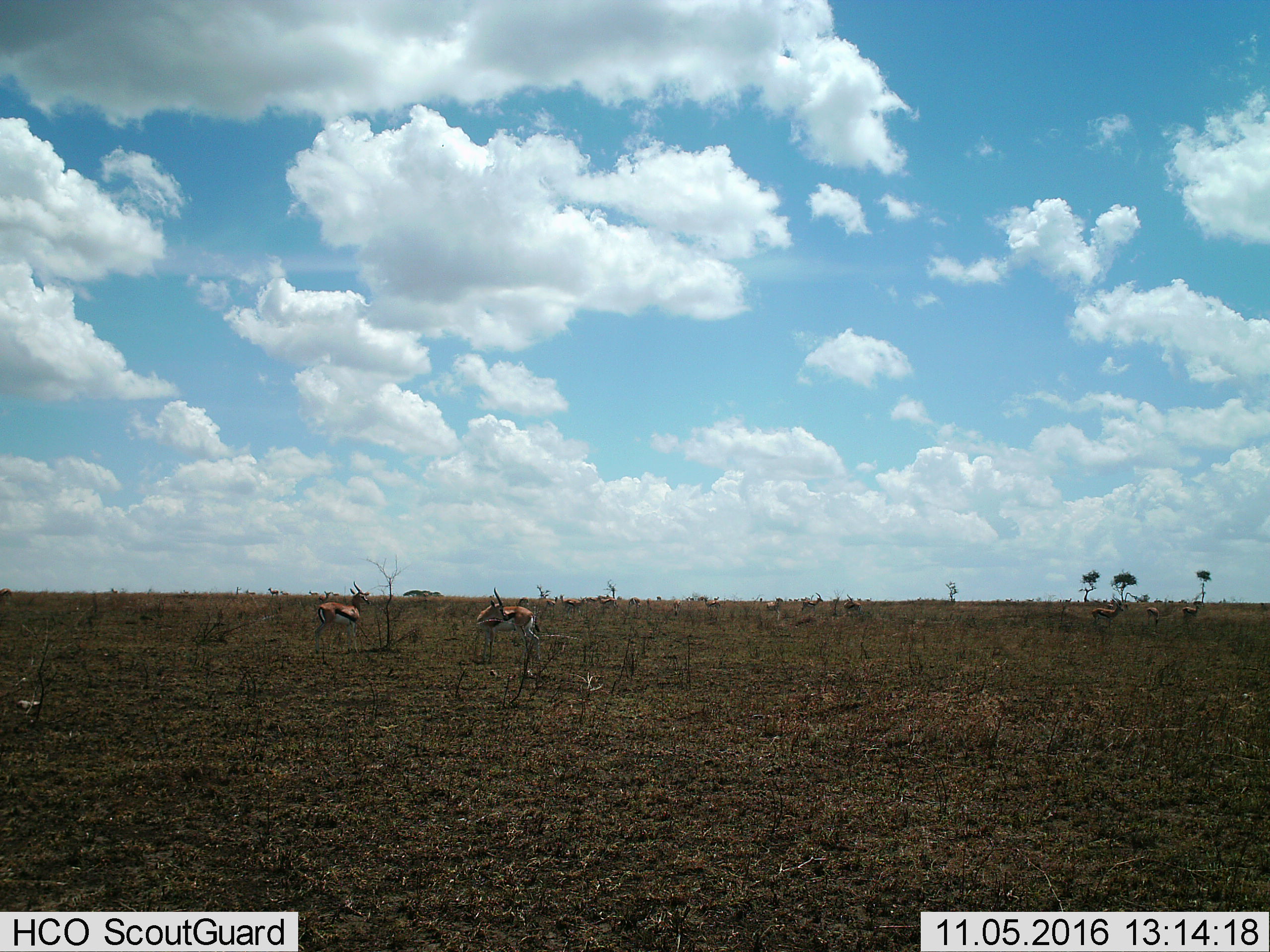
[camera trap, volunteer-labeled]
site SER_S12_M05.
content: unidentified animal